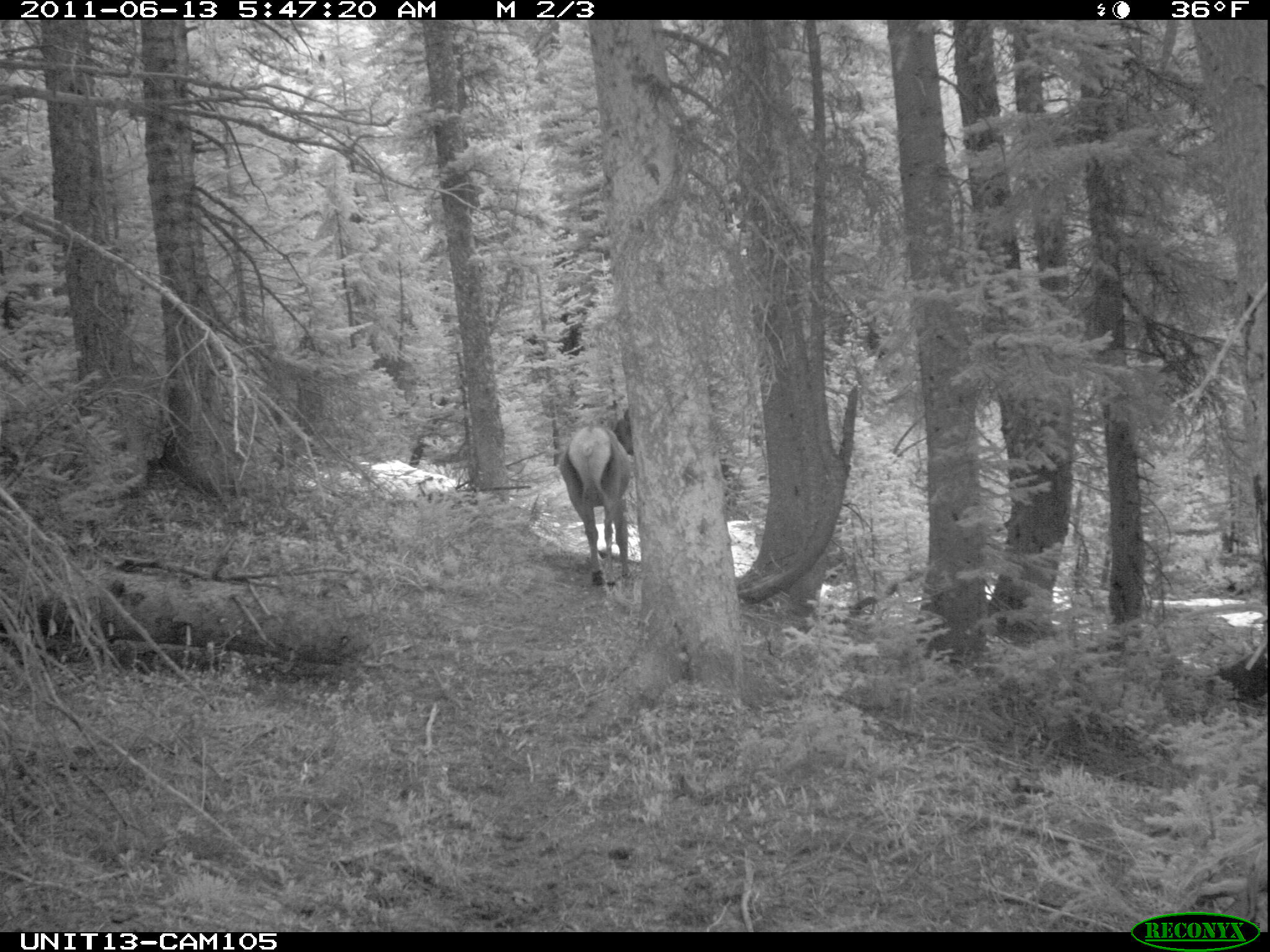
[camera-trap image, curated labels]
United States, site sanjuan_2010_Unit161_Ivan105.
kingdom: Animalia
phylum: Chordata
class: Mammalia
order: Artiodactyla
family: Cervidae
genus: Cervus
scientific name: Cervus elaphus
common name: red deer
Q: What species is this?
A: Cervus elaphus (red deer).